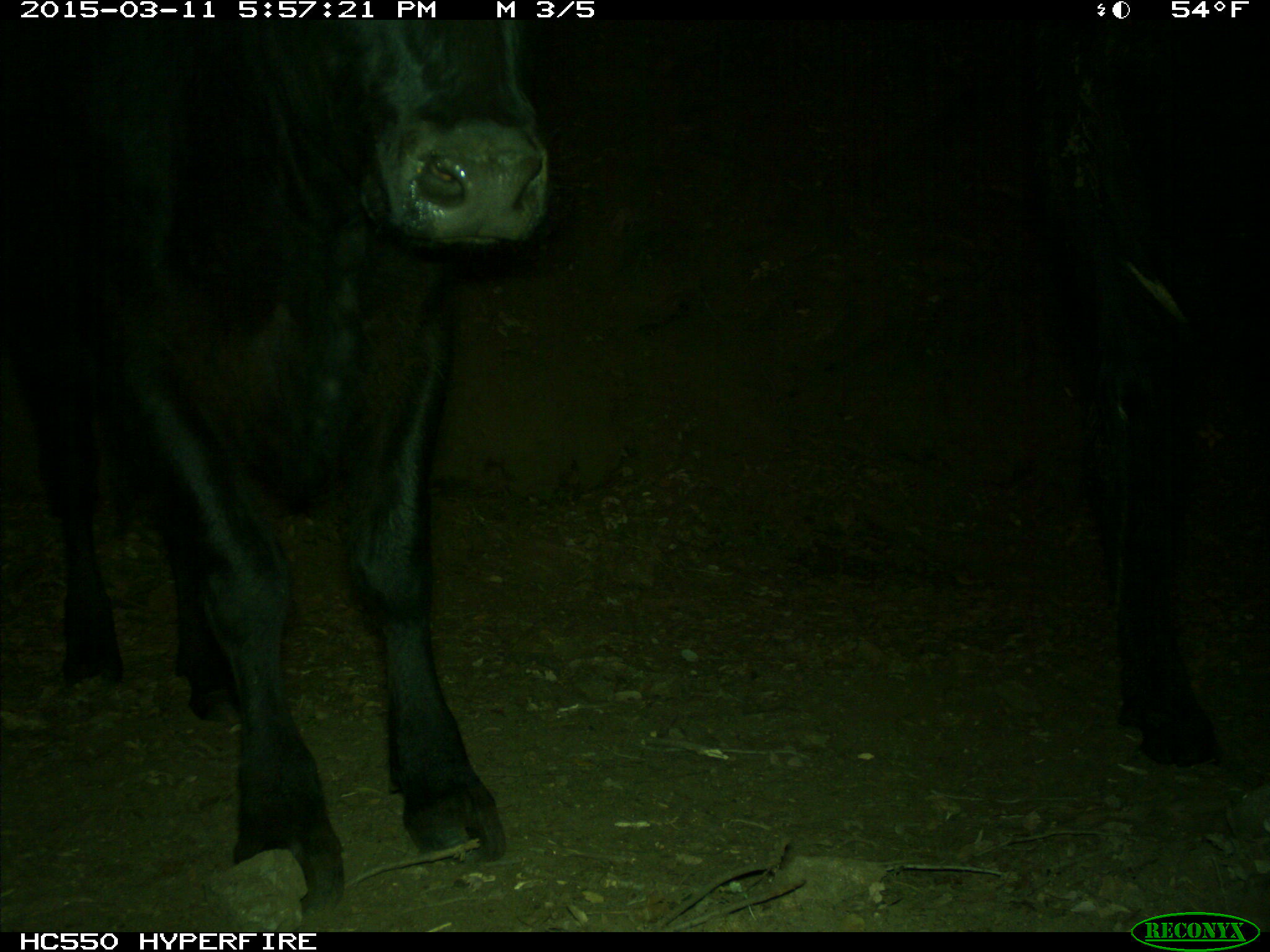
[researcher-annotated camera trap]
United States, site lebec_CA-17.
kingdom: Animalia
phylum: Chordata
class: Mammalia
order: Artiodactyla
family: Bovidae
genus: Bos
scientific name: Bos taurus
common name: domestic cow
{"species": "Bos taurus (domestic cow)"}